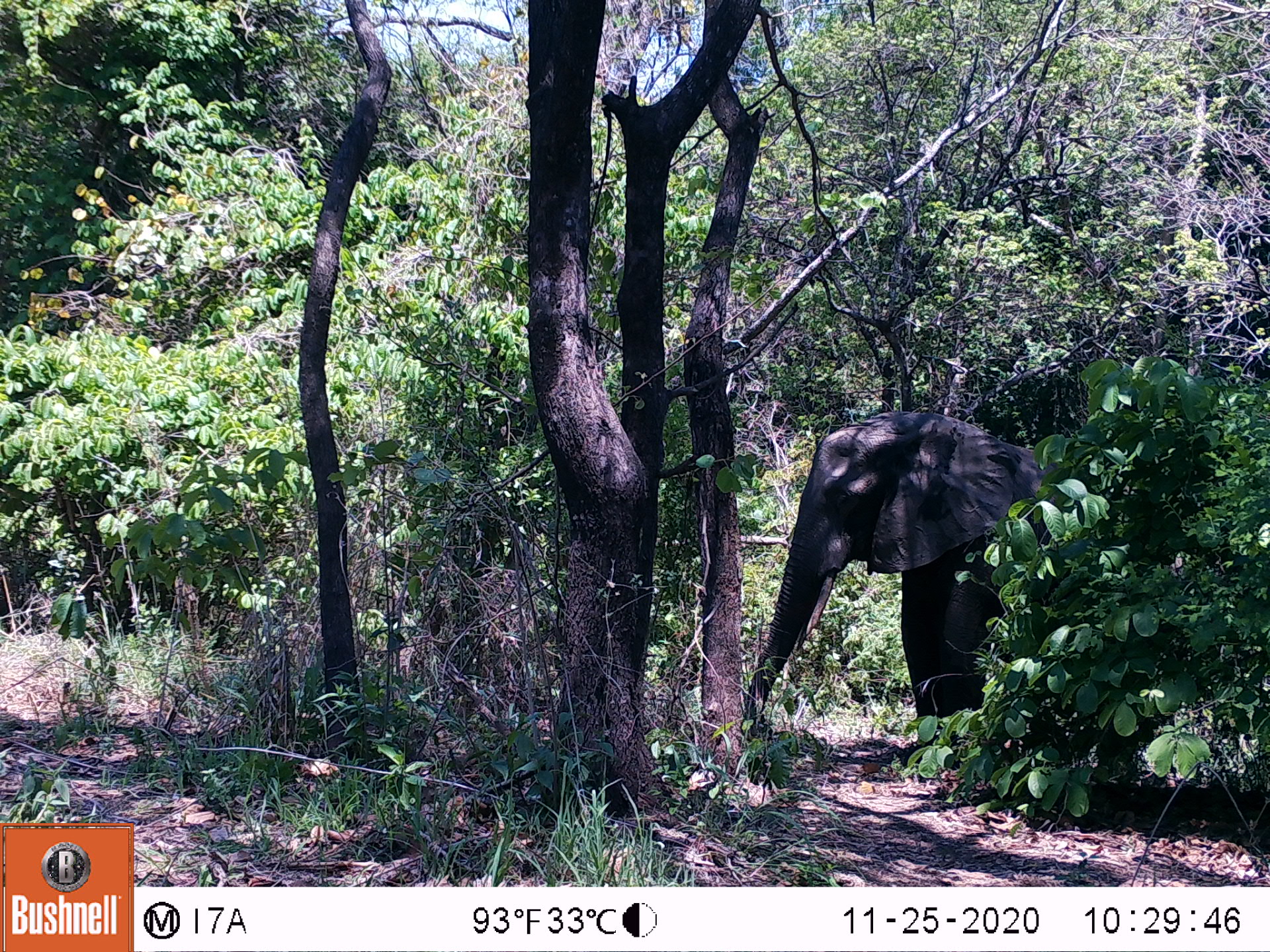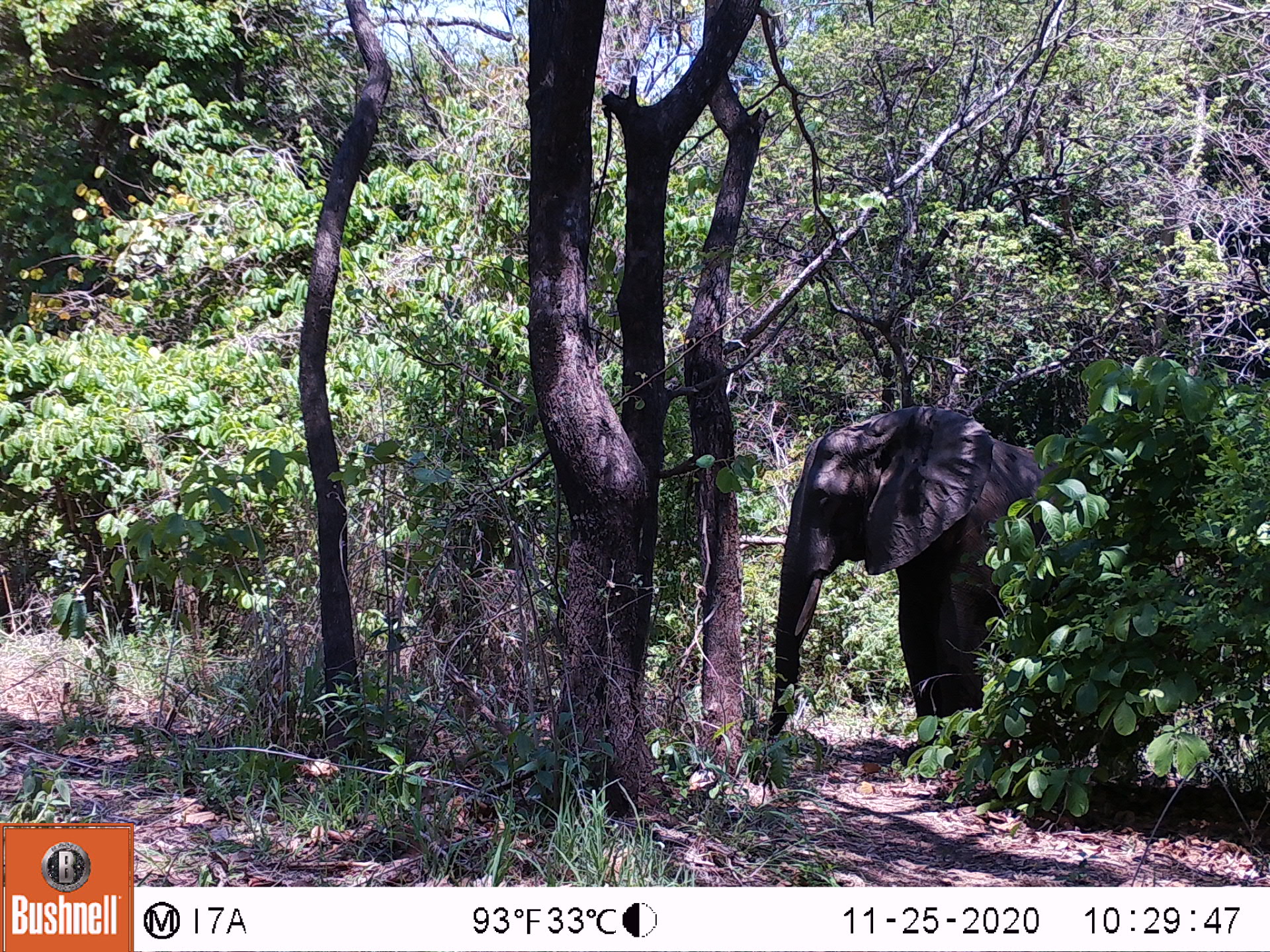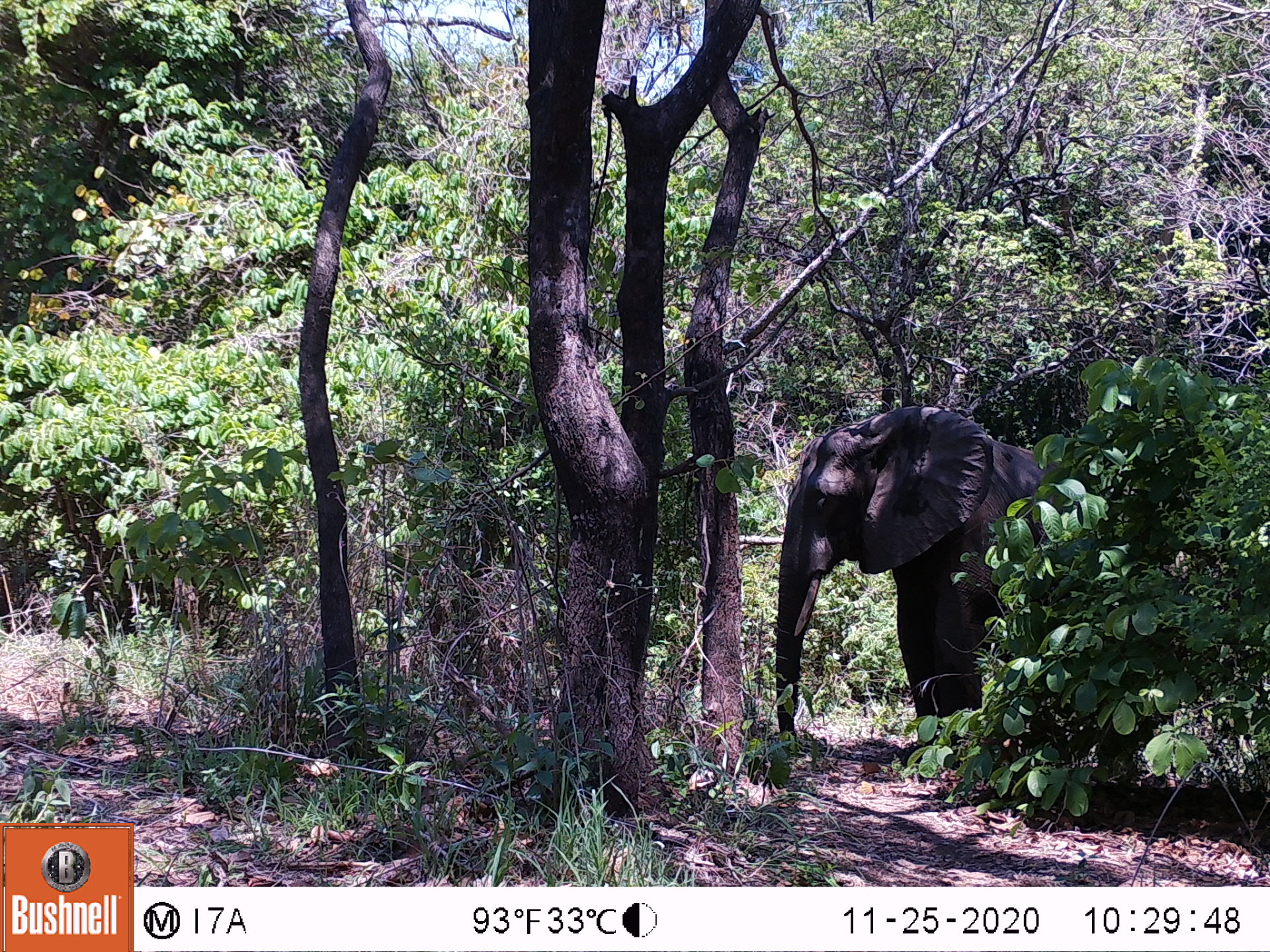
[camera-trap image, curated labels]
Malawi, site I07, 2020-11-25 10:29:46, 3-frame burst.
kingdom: Animalia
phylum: Chordata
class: Mammalia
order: Proboscidea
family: Elephantidae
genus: Loxodonta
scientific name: Loxodonta africana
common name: african savanna elephant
African savanna elephant (Loxodonta africana), count 1.